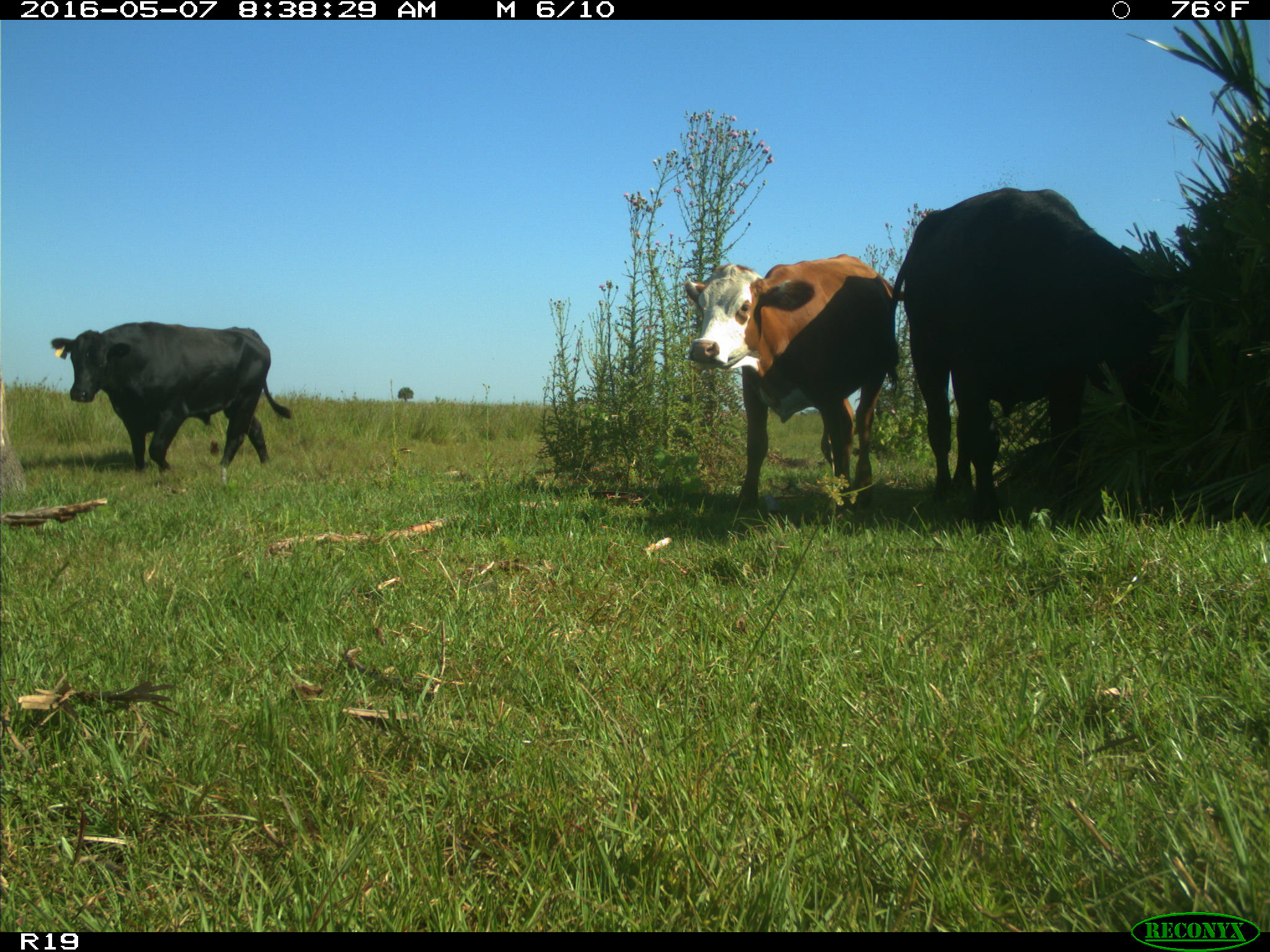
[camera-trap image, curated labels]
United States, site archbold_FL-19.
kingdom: Animalia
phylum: Chordata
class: Mammalia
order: Artiodactyla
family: Bovidae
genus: Bos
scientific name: Bos taurus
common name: domestic cow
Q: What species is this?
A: Bos taurus (domestic cow).